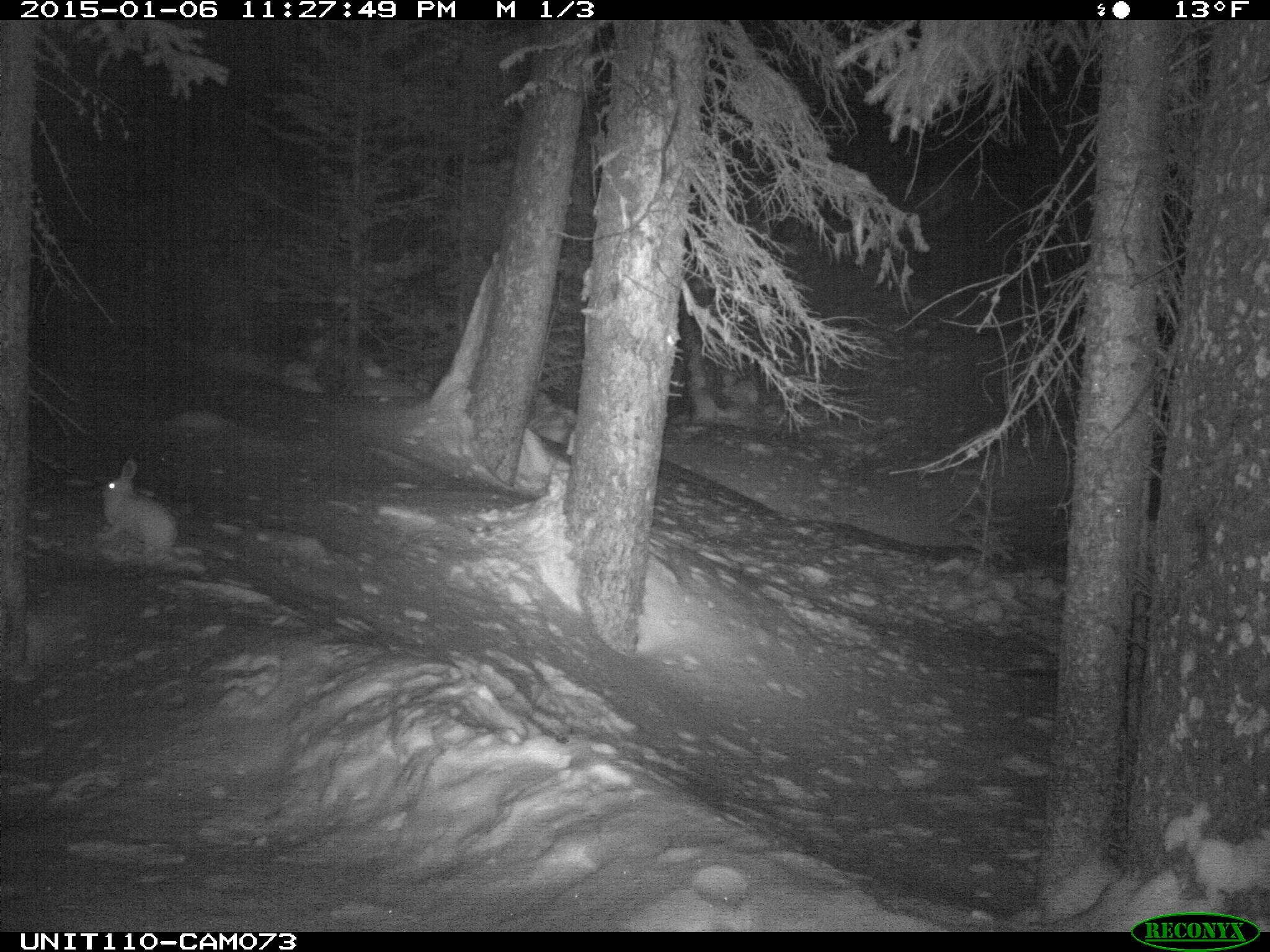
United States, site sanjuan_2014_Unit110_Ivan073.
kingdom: Animalia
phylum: Chordata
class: Mammalia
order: Lagomorpha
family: Leporidae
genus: Lepus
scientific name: Lepus americanus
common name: snowshoe hare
Lepus americanus (snowshoe hare).